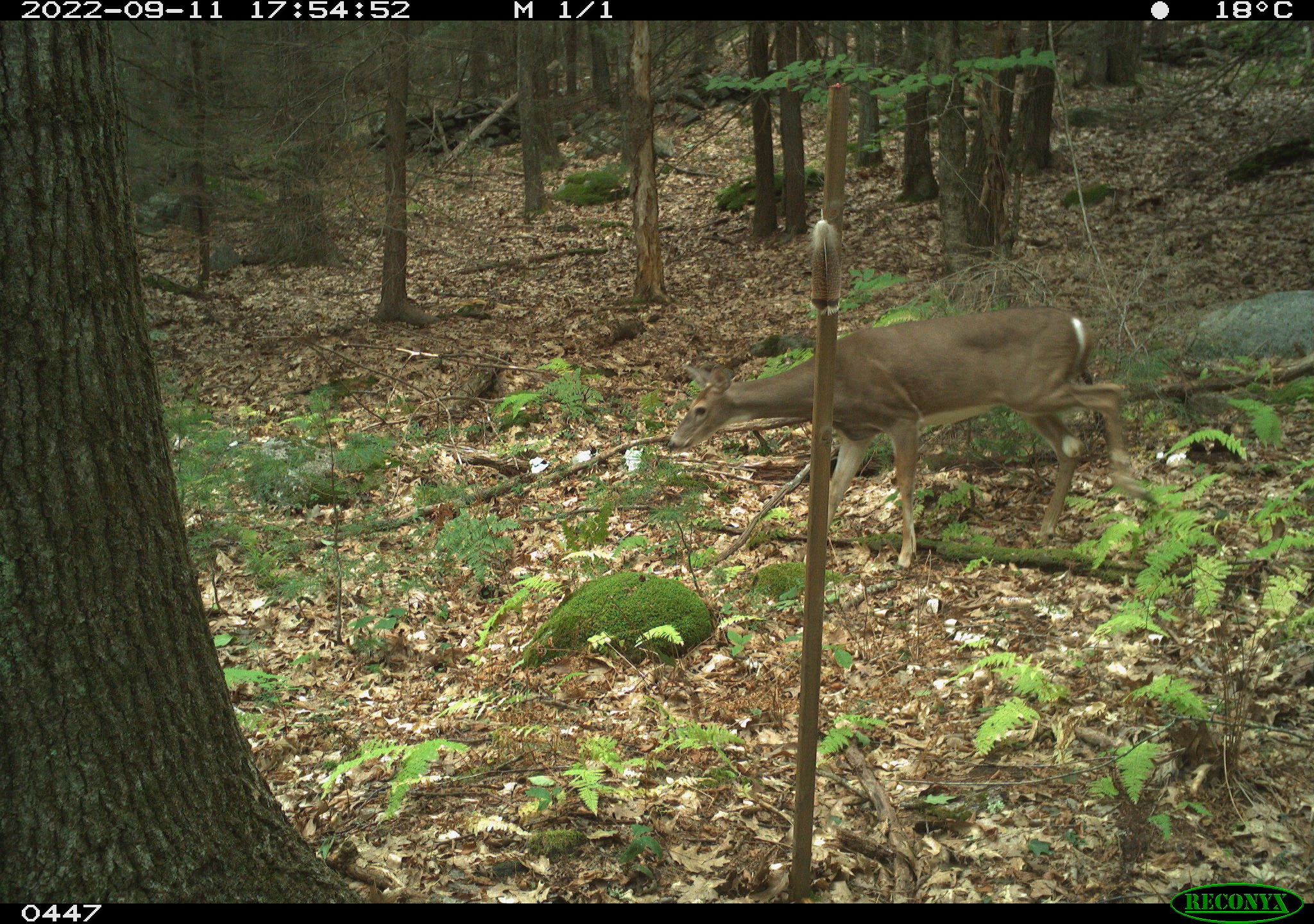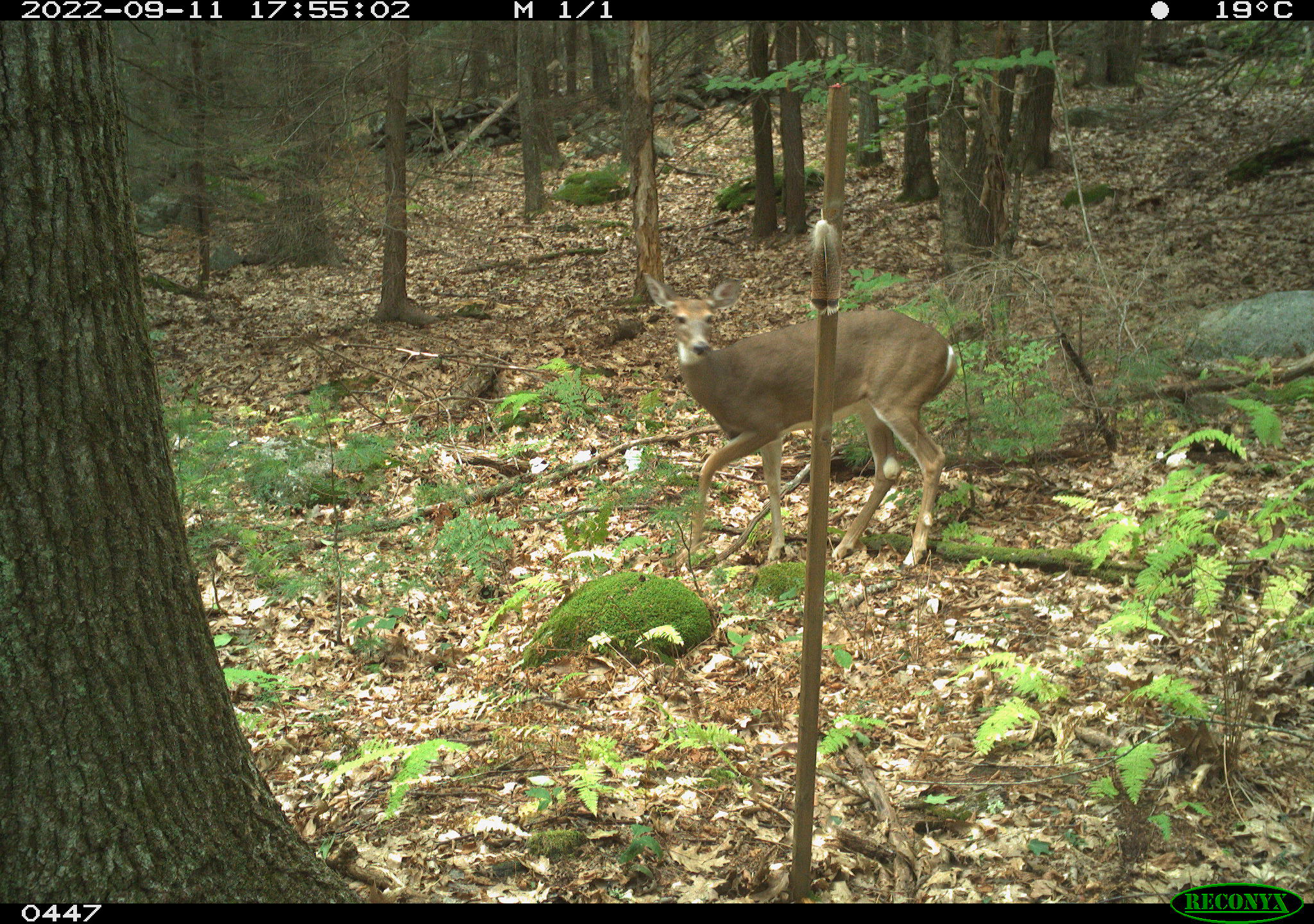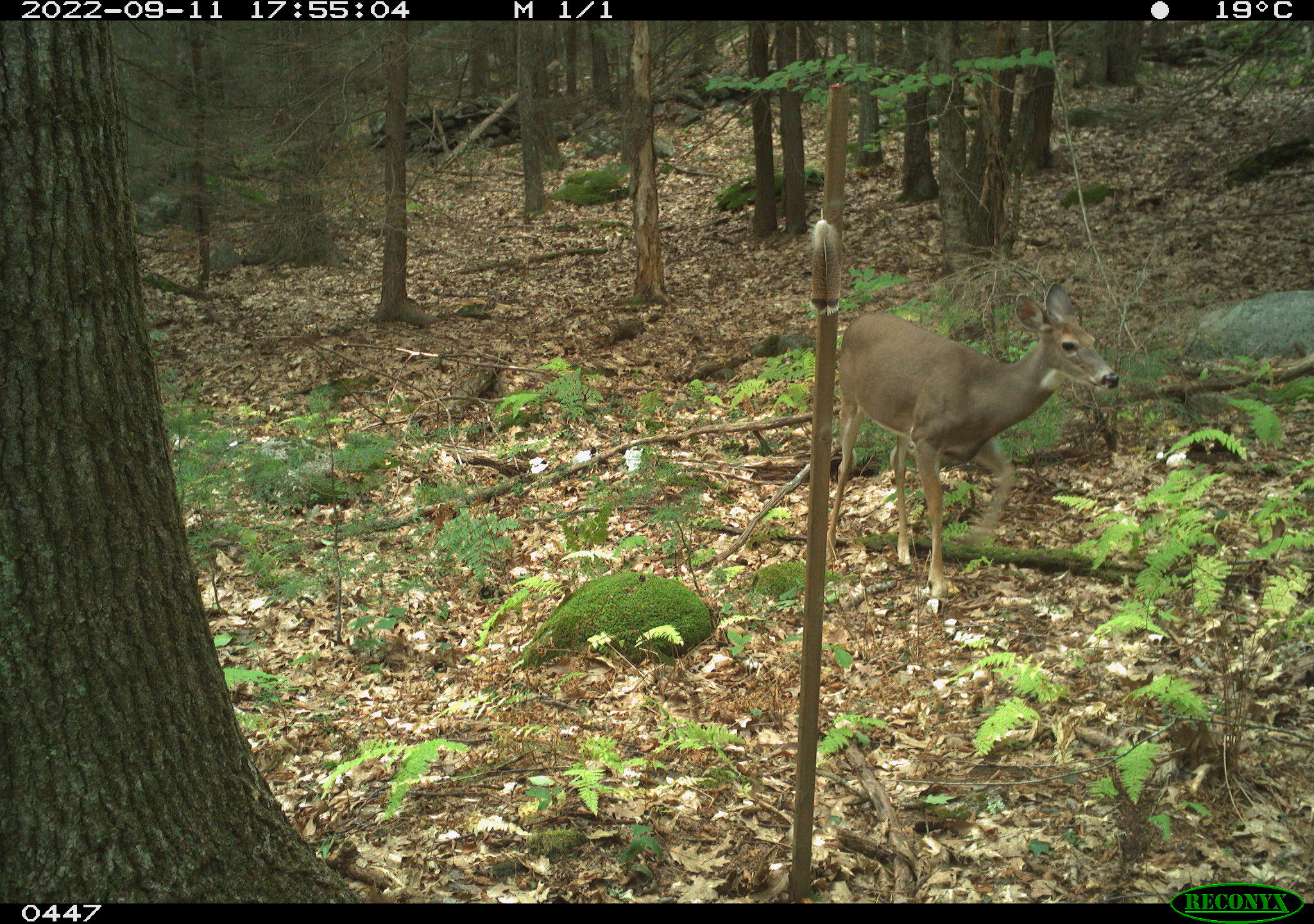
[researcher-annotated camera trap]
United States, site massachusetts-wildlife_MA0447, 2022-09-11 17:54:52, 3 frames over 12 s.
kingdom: Animalia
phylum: Chordata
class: Mammalia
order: Artiodactyla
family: Cervidae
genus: Odocoileus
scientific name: Odocoileus virginianus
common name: white-tailed deer